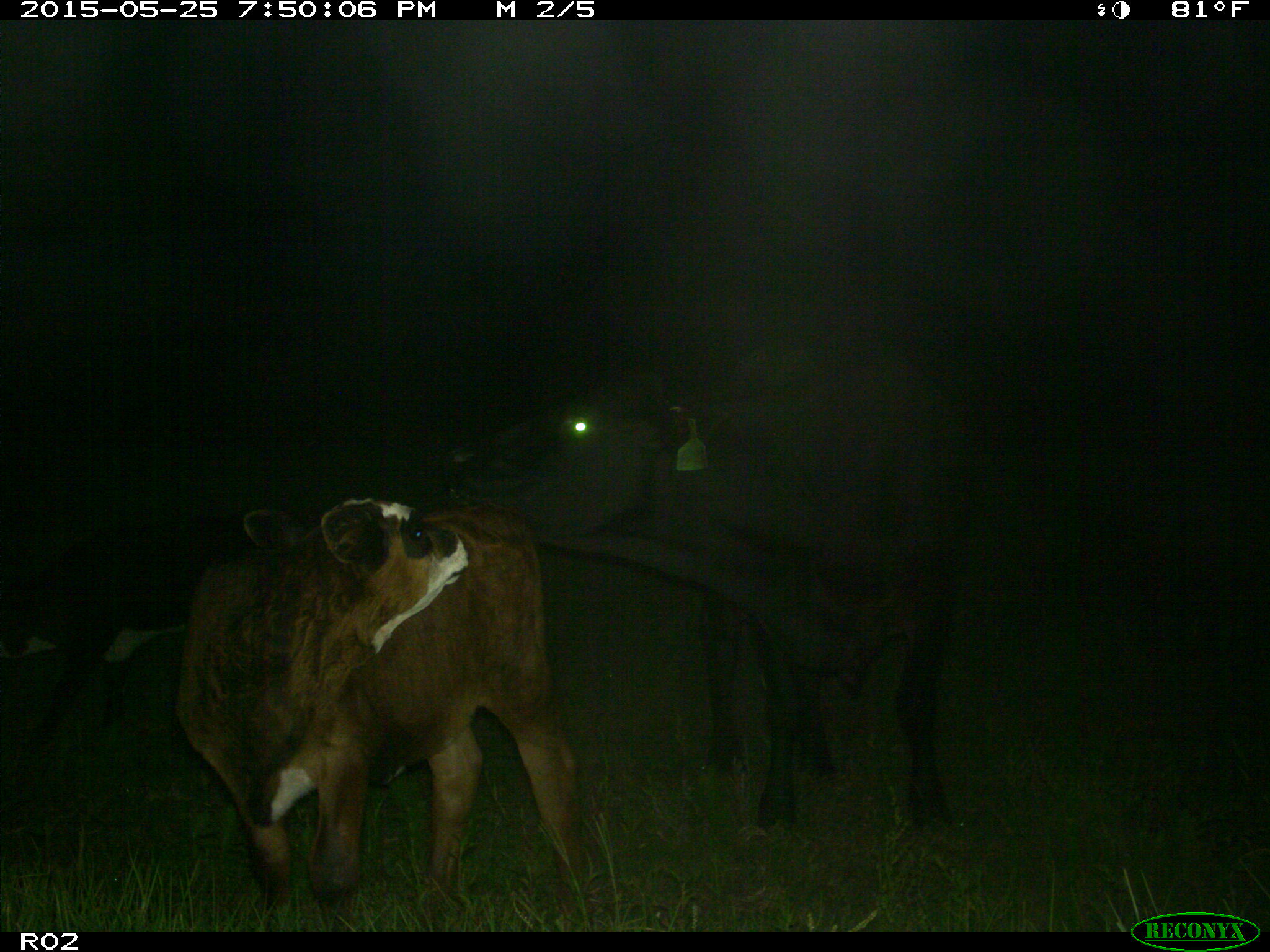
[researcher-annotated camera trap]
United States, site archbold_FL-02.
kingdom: Animalia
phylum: Chordata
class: Mammalia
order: Artiodactyla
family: Bovidae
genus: Bos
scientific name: Bos taurus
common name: domestic cow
Bos taurus (domestic cow).